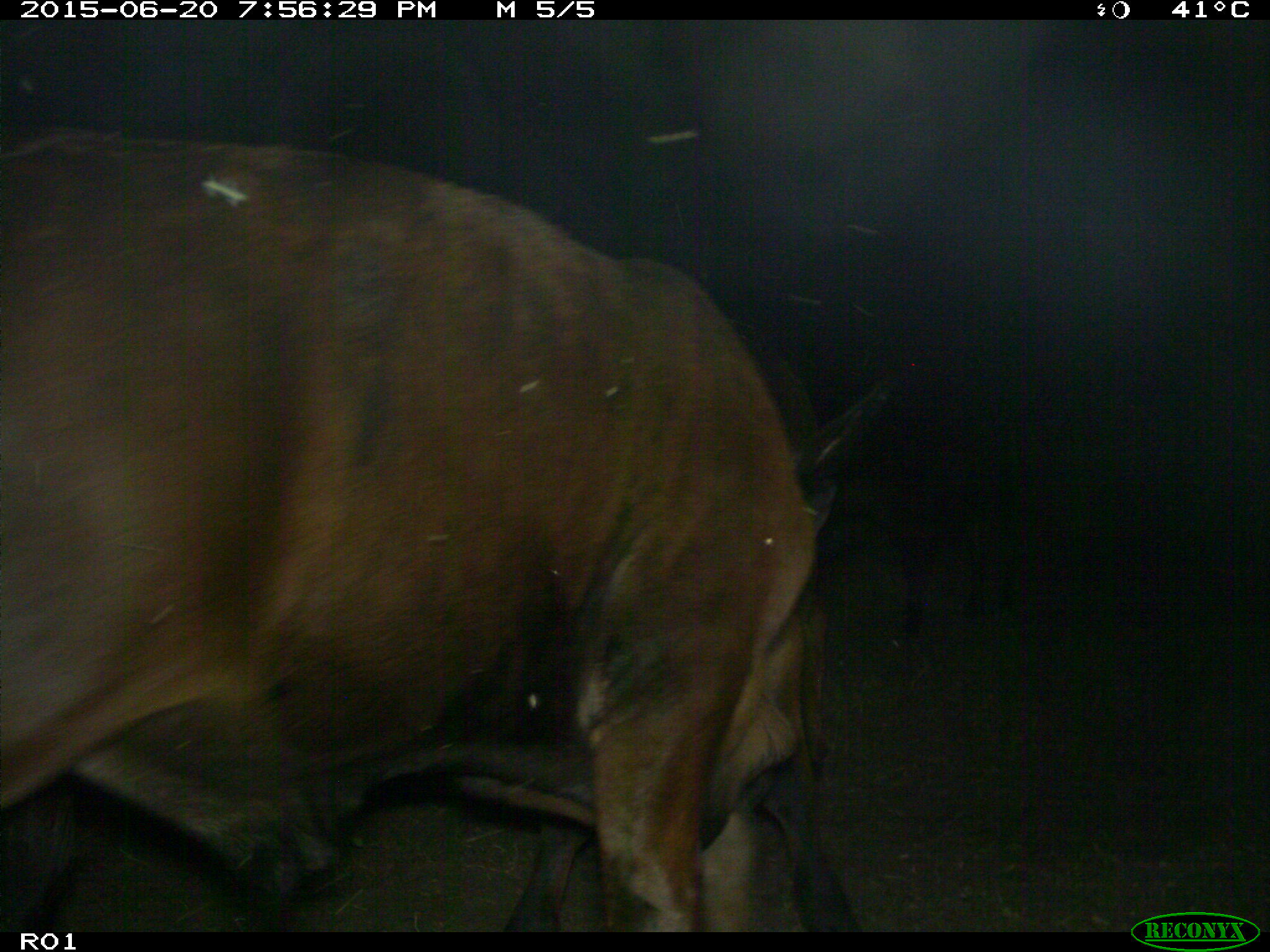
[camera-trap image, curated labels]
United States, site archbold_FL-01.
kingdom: Animalia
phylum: Chordata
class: Mammalia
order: Artiodactyla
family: Bovidae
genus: Bos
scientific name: Bos taurus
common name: domestic cow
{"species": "Bos taurus (domestic cow)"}